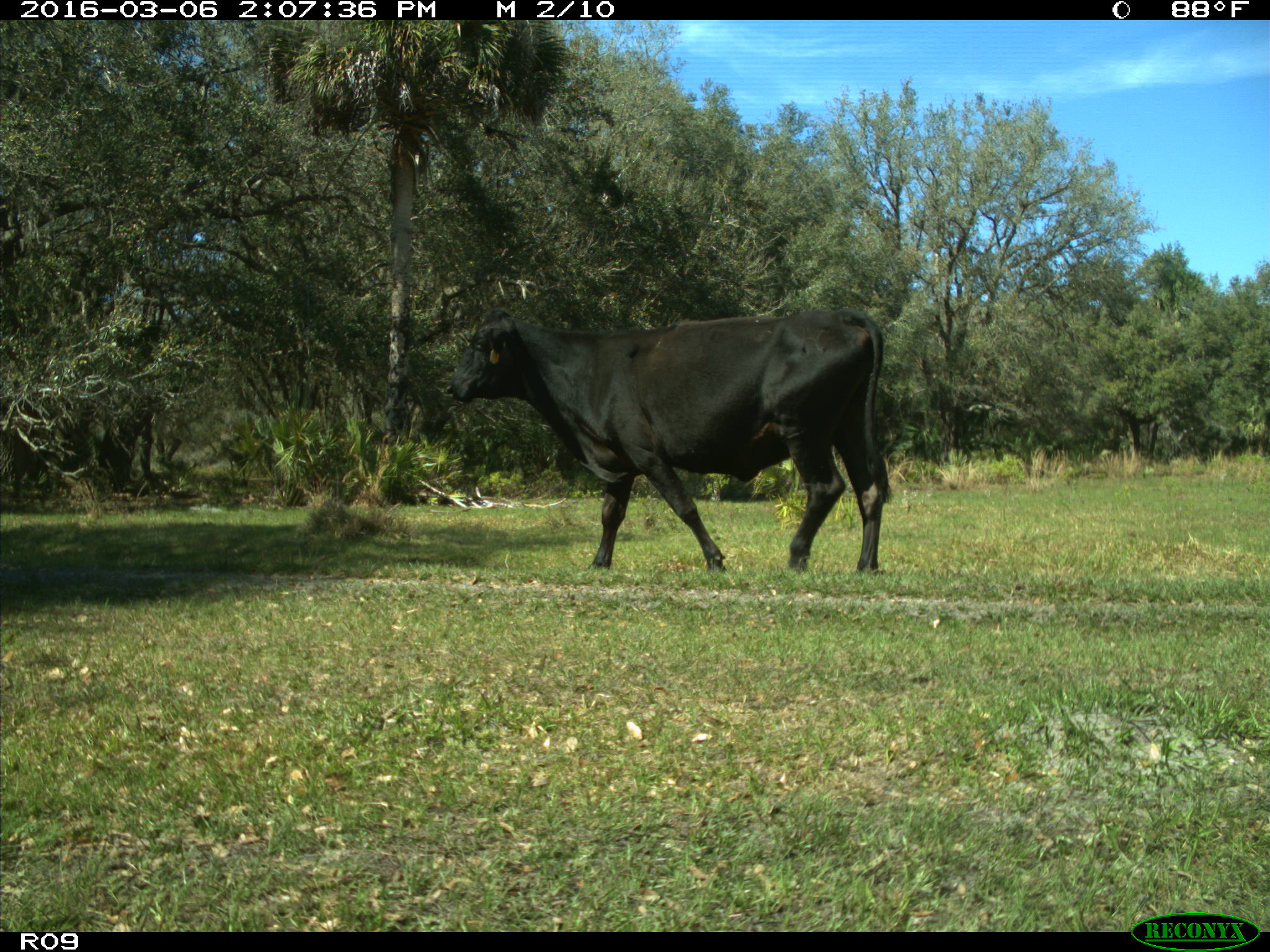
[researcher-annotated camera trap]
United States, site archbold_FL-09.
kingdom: Animalia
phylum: Chordata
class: Mammalia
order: Artiodactyla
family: Bovidae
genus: Bos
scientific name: Bos taurus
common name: domestic cow